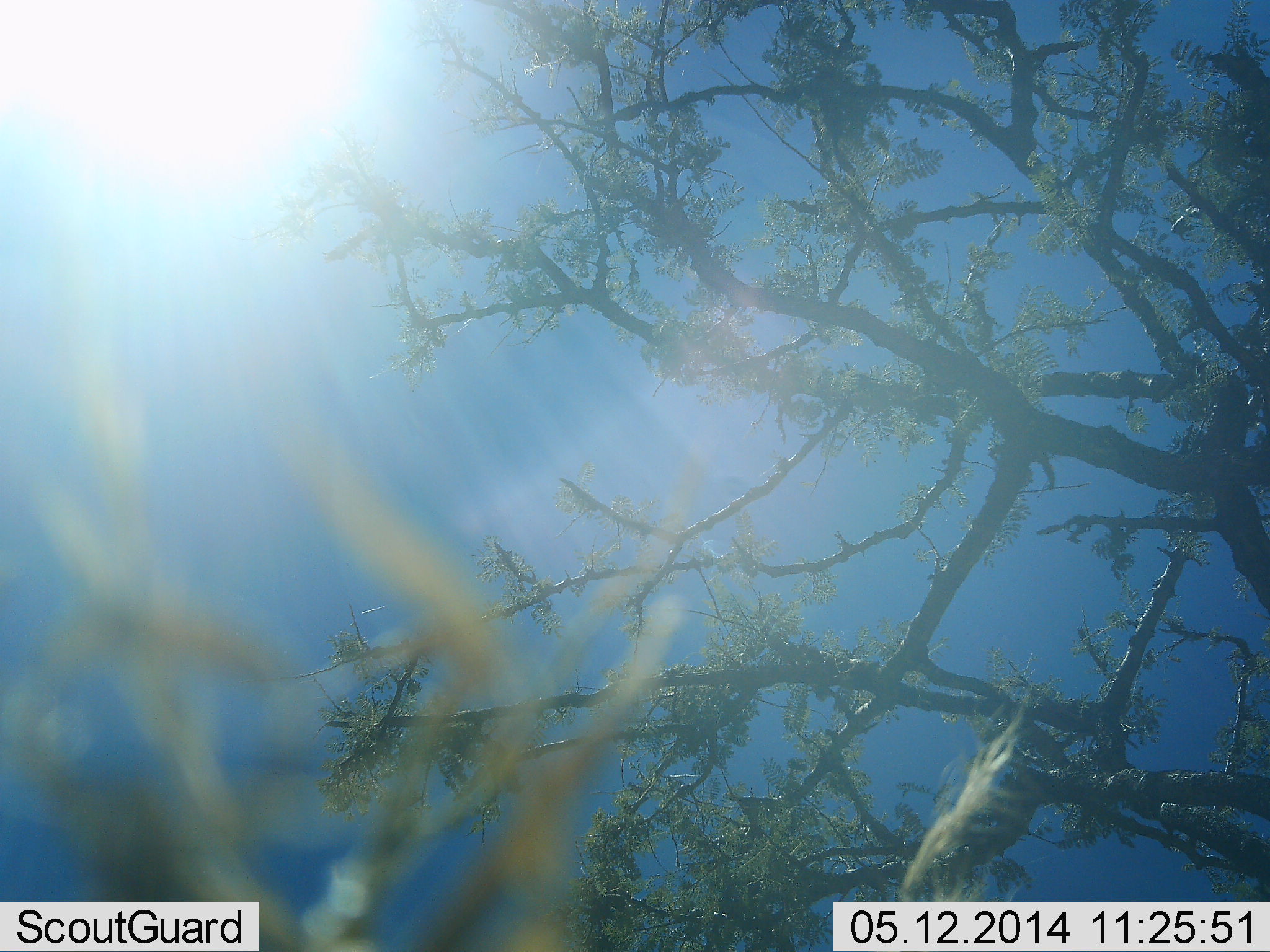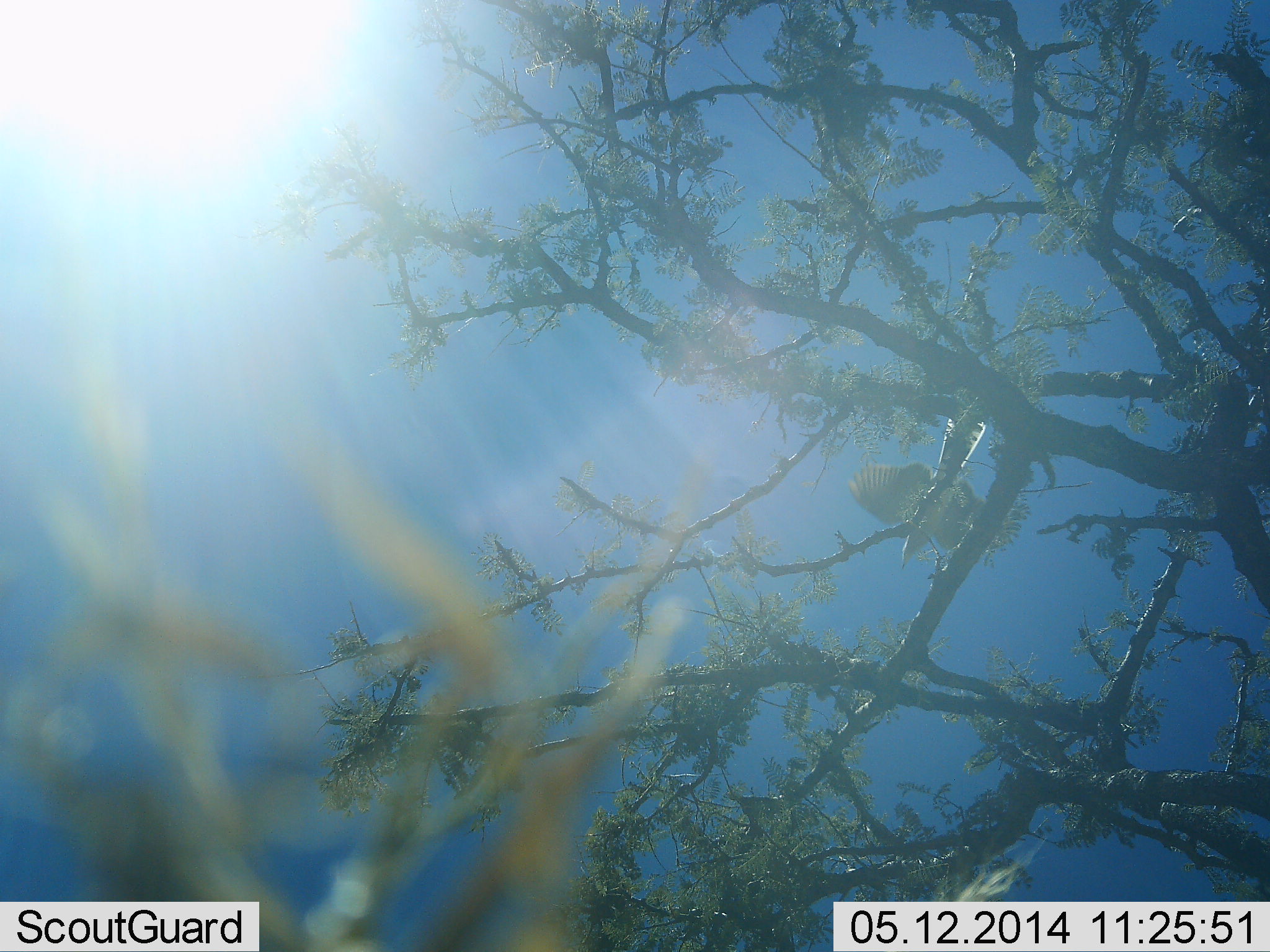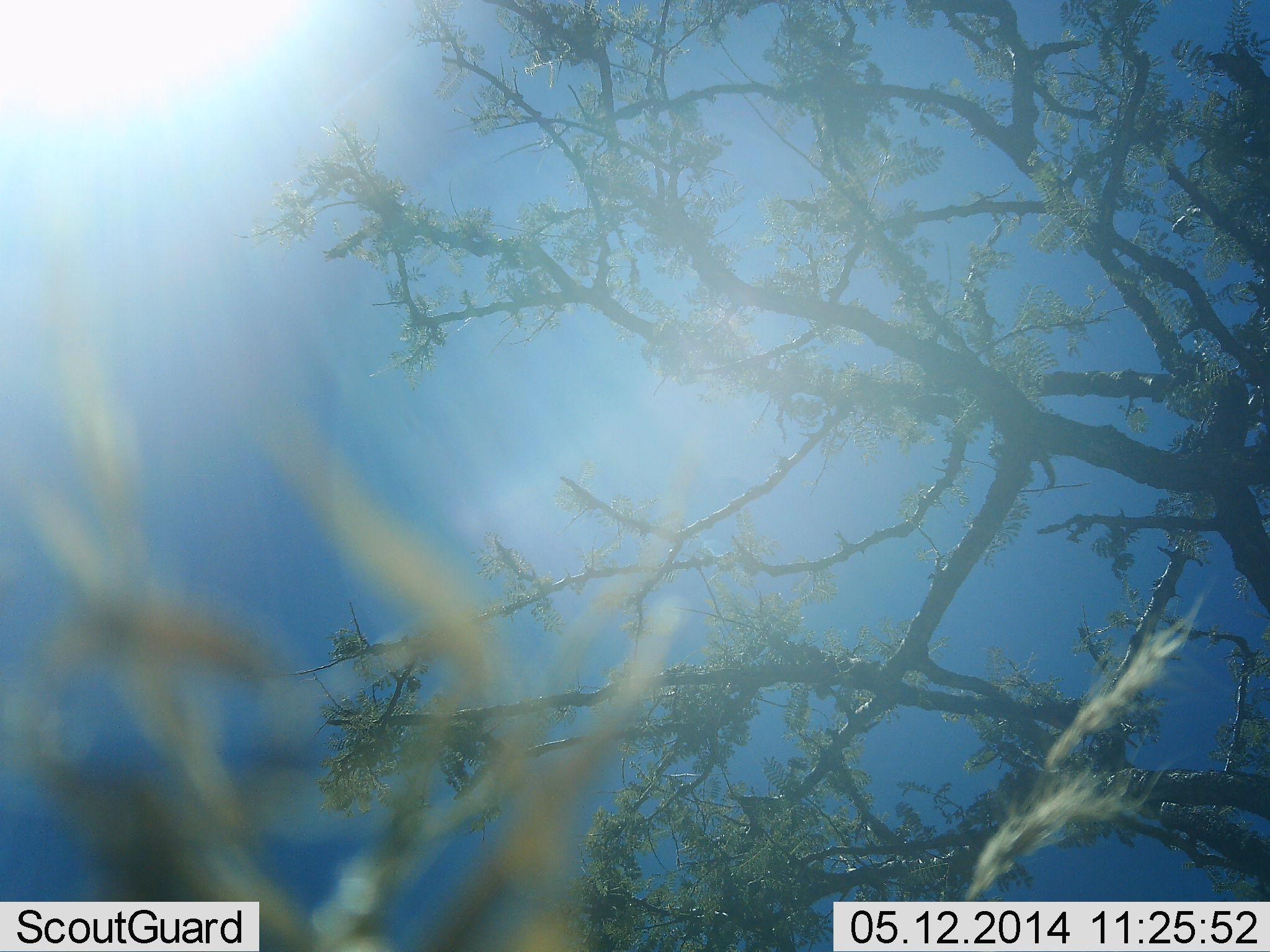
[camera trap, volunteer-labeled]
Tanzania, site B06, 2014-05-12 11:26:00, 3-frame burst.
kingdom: Animalia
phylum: Chordata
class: Aves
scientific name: Aves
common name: bird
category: otherbird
Otherbird (bird) (Aves), count 1. Behavior (volunteer vote fractions): standing 3%, resting 0%, moving 97%, interacting 0%. Young present (vote fraction): 0%. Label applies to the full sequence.